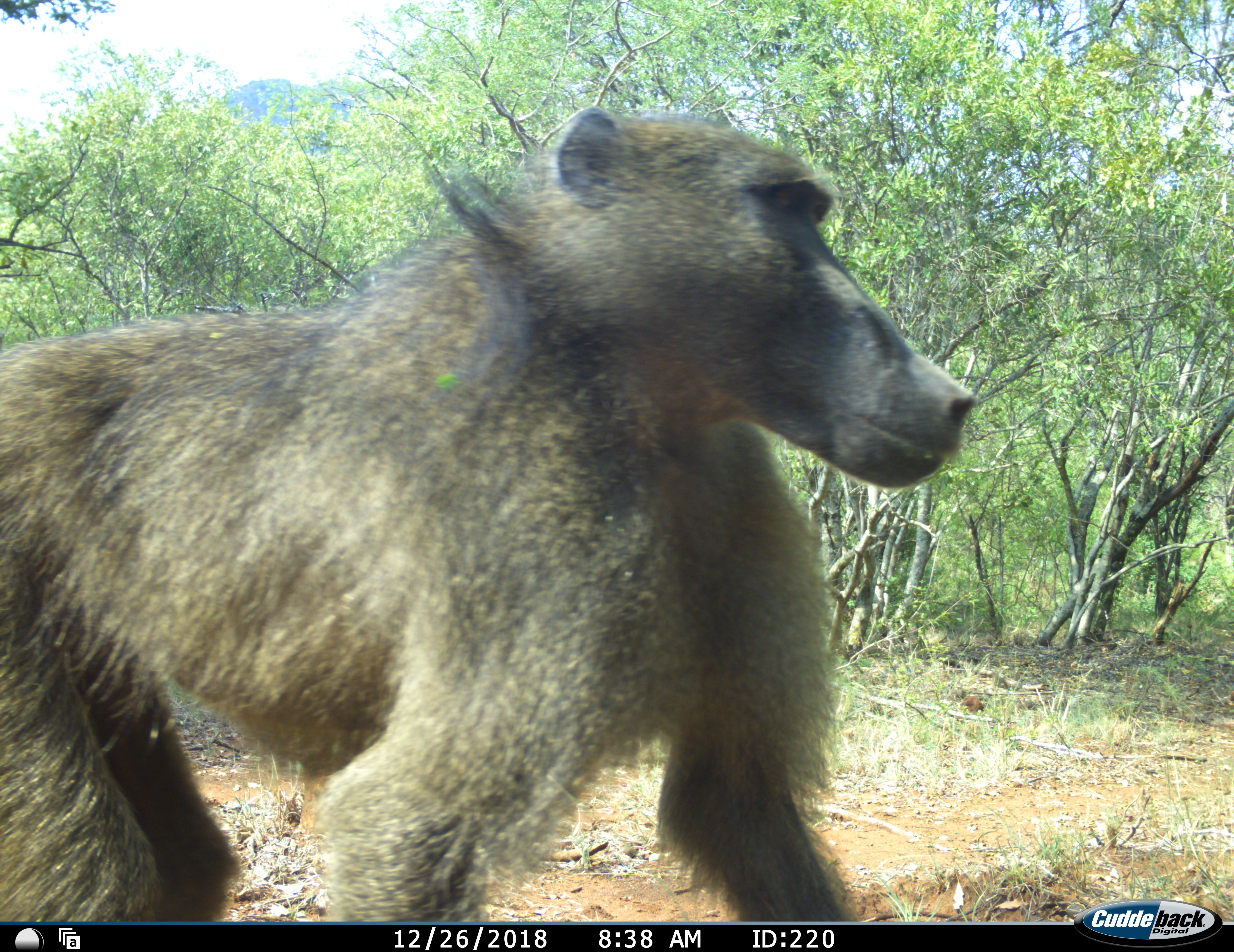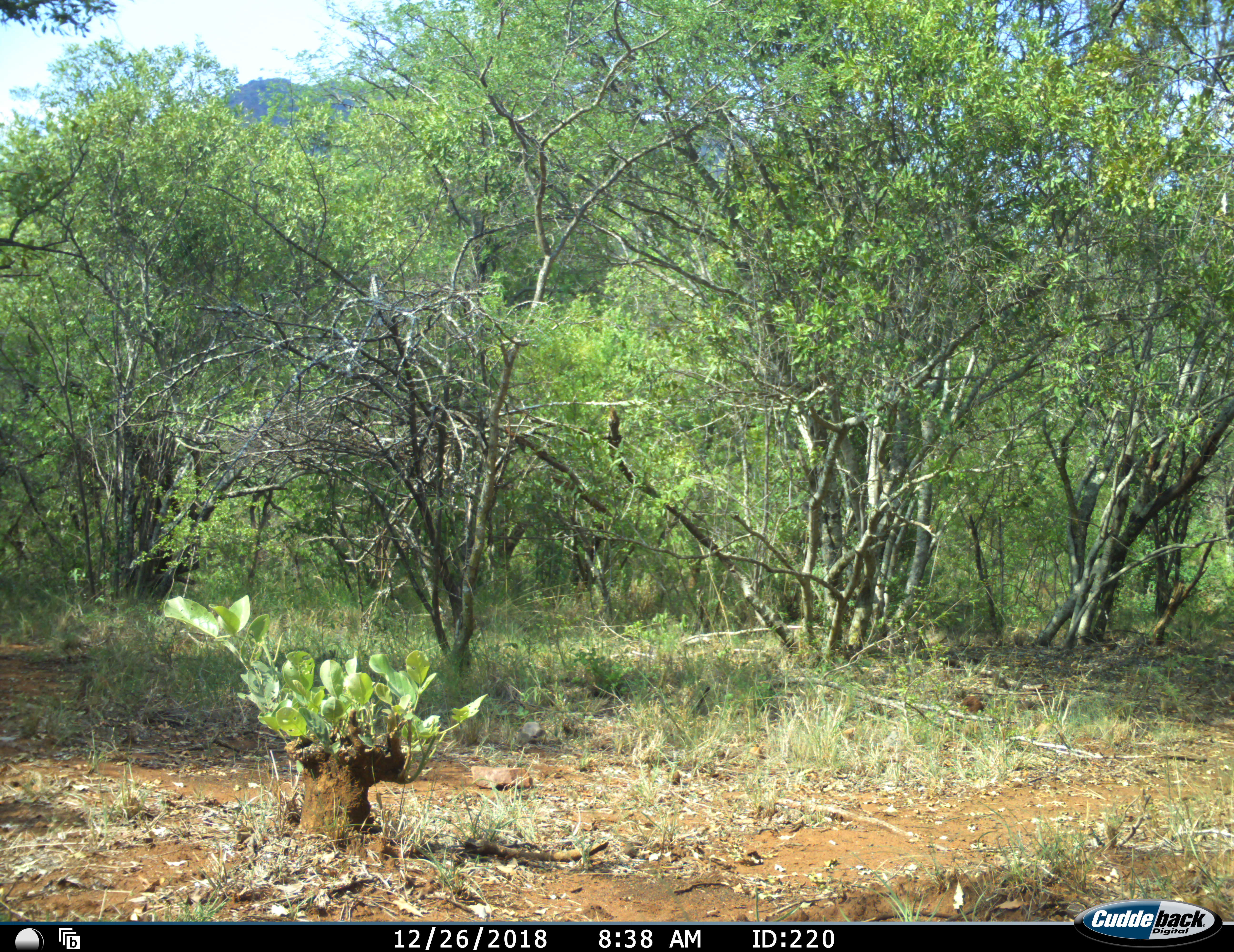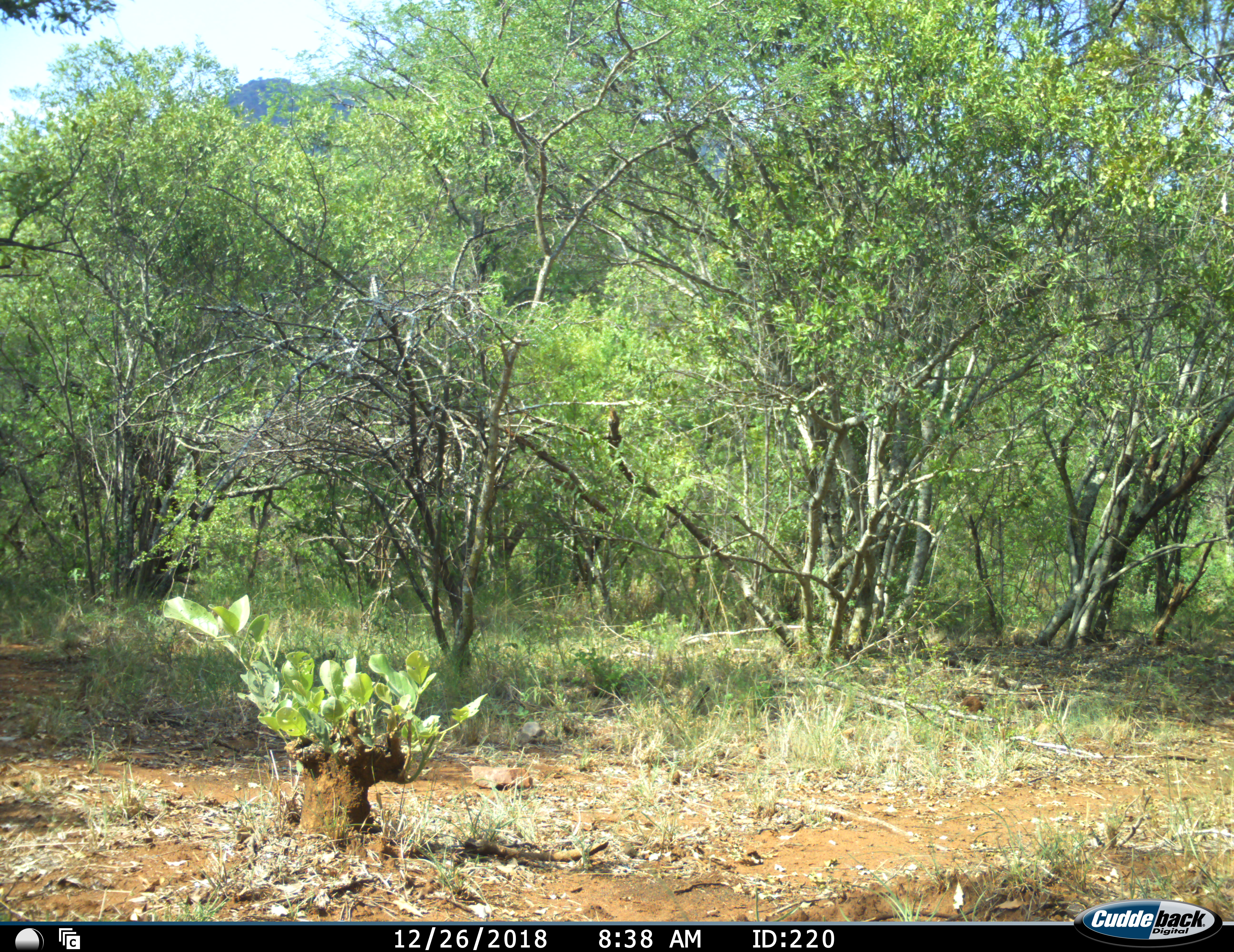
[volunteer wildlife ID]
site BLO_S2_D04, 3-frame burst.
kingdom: Animalia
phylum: Chordata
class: Mammalia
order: Primates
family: Cercopithecidae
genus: Papio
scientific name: Papio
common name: baboon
Baboon (Papio), count 1. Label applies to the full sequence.